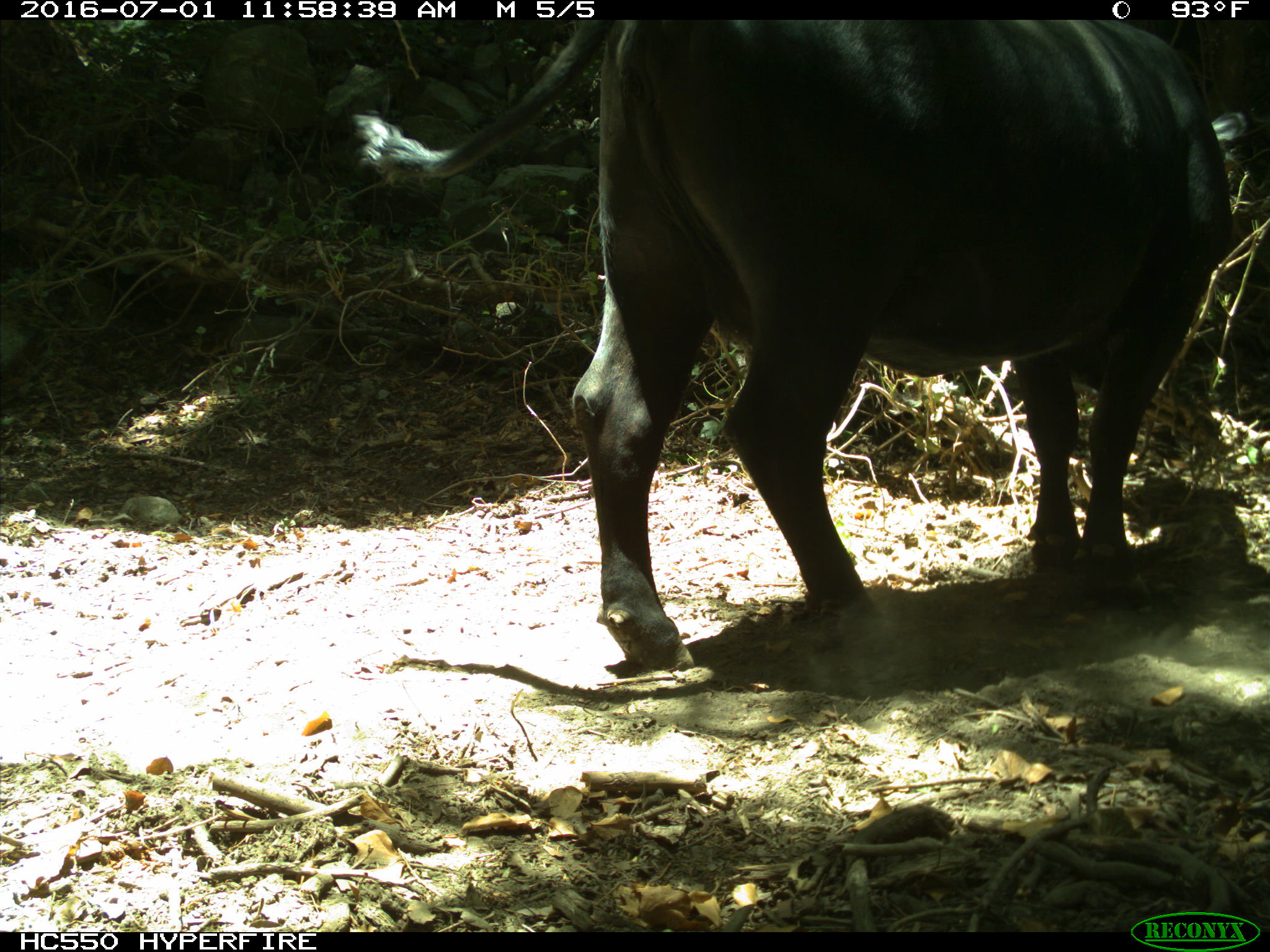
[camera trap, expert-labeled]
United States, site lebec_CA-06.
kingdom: Animalia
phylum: Chordata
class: Mammalia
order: Artiodactyla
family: Bovidae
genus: Bos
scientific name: Bos taurus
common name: domestic cow